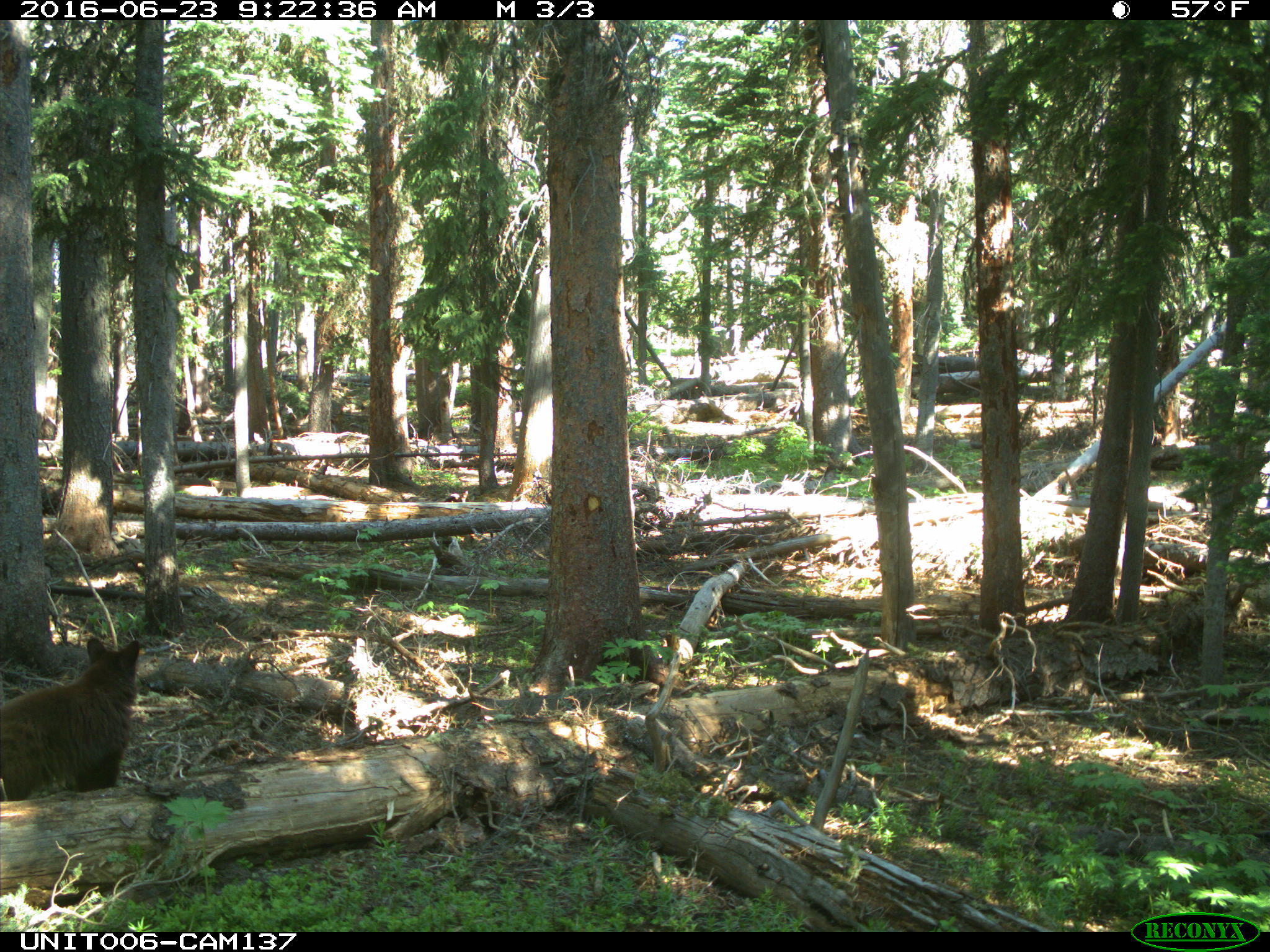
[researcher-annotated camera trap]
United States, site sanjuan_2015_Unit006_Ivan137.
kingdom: Animalia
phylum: Chordata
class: Mammalia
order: Carnivora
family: Ursidae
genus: Ursus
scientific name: Ursus americanus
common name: american black bear